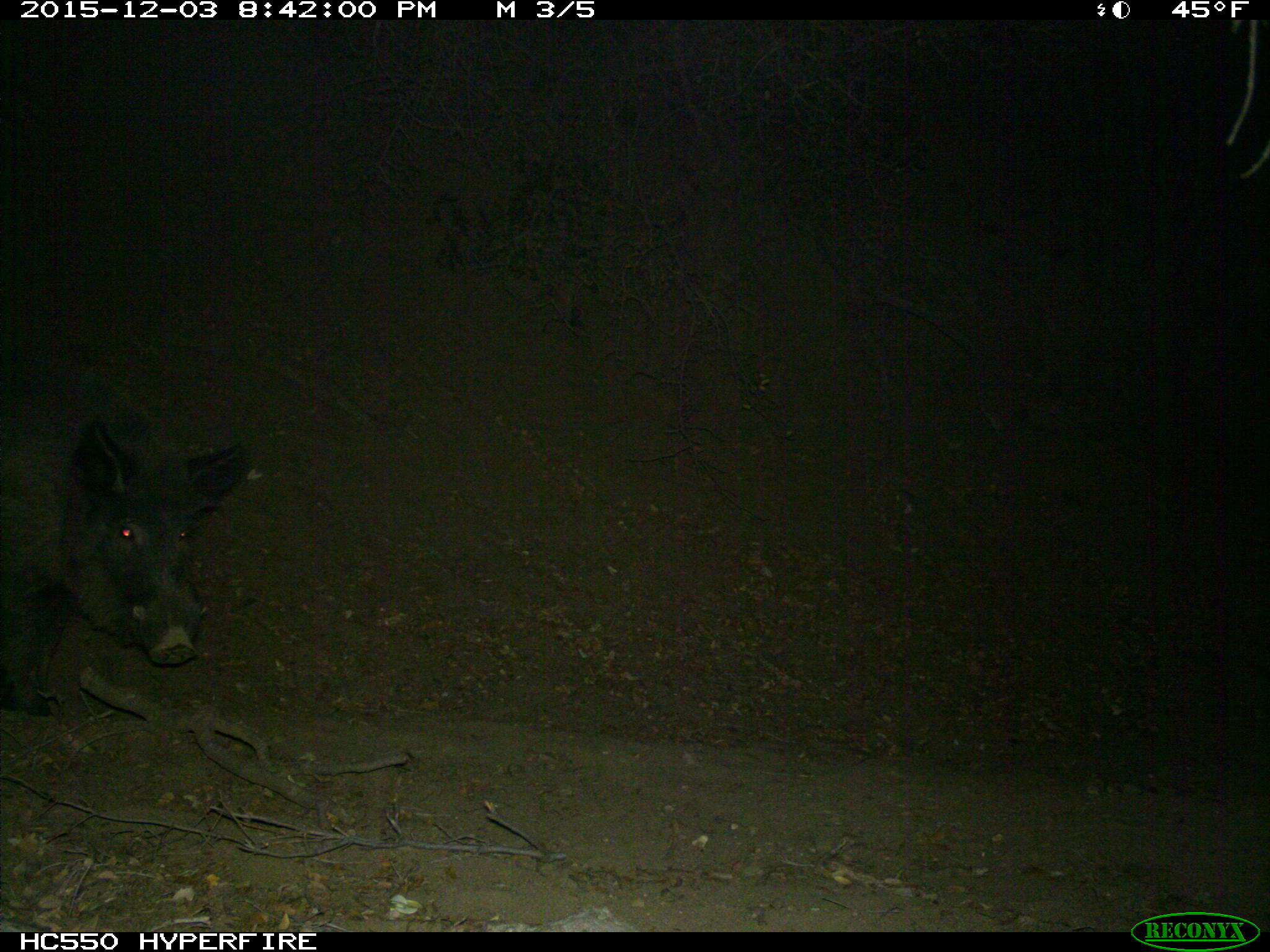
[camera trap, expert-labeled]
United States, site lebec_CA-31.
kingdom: Animalia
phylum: Chordata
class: Mammalia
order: Artiodactyla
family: Suidae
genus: Sus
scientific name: Sus scrofa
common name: wild boar